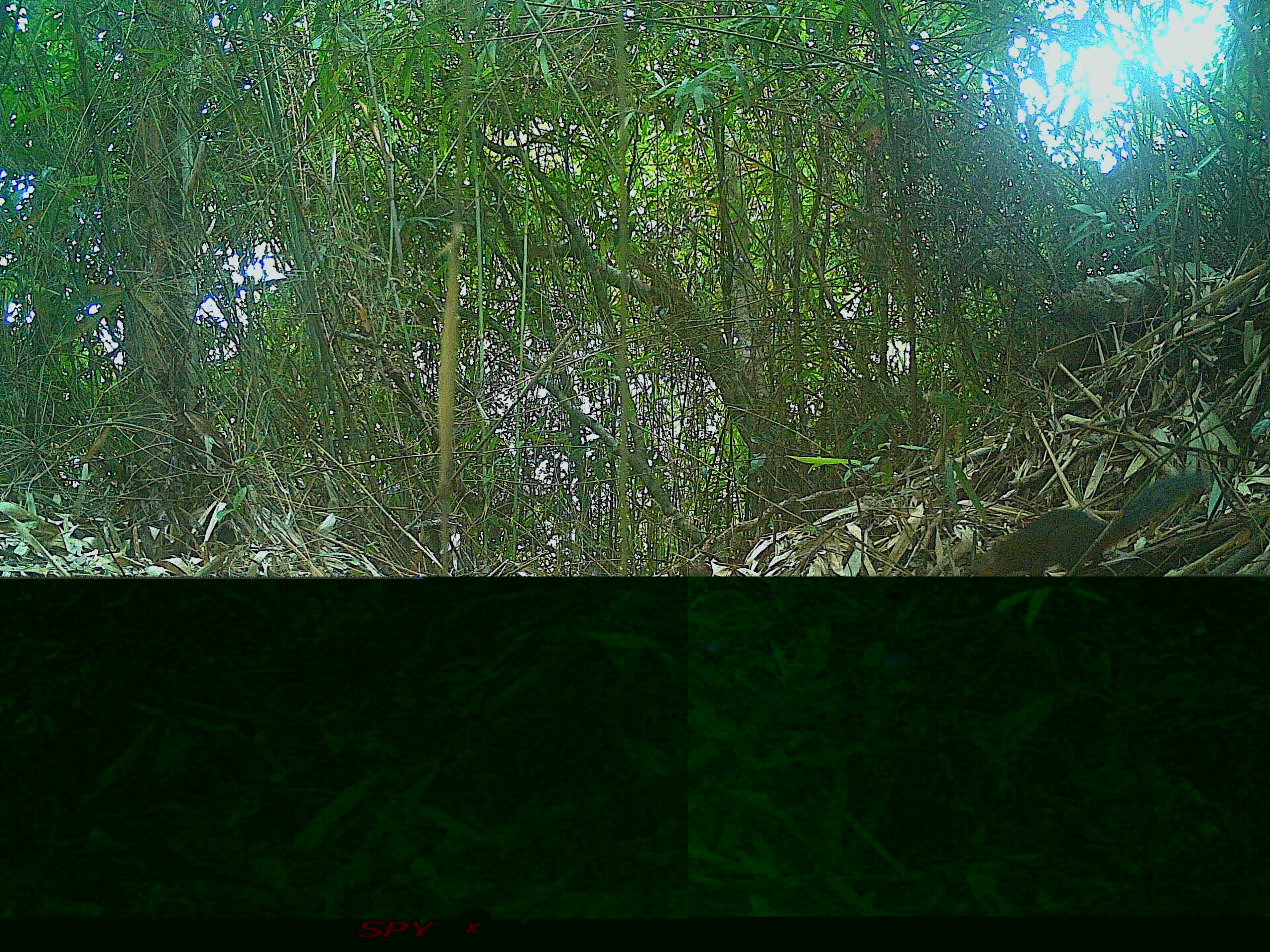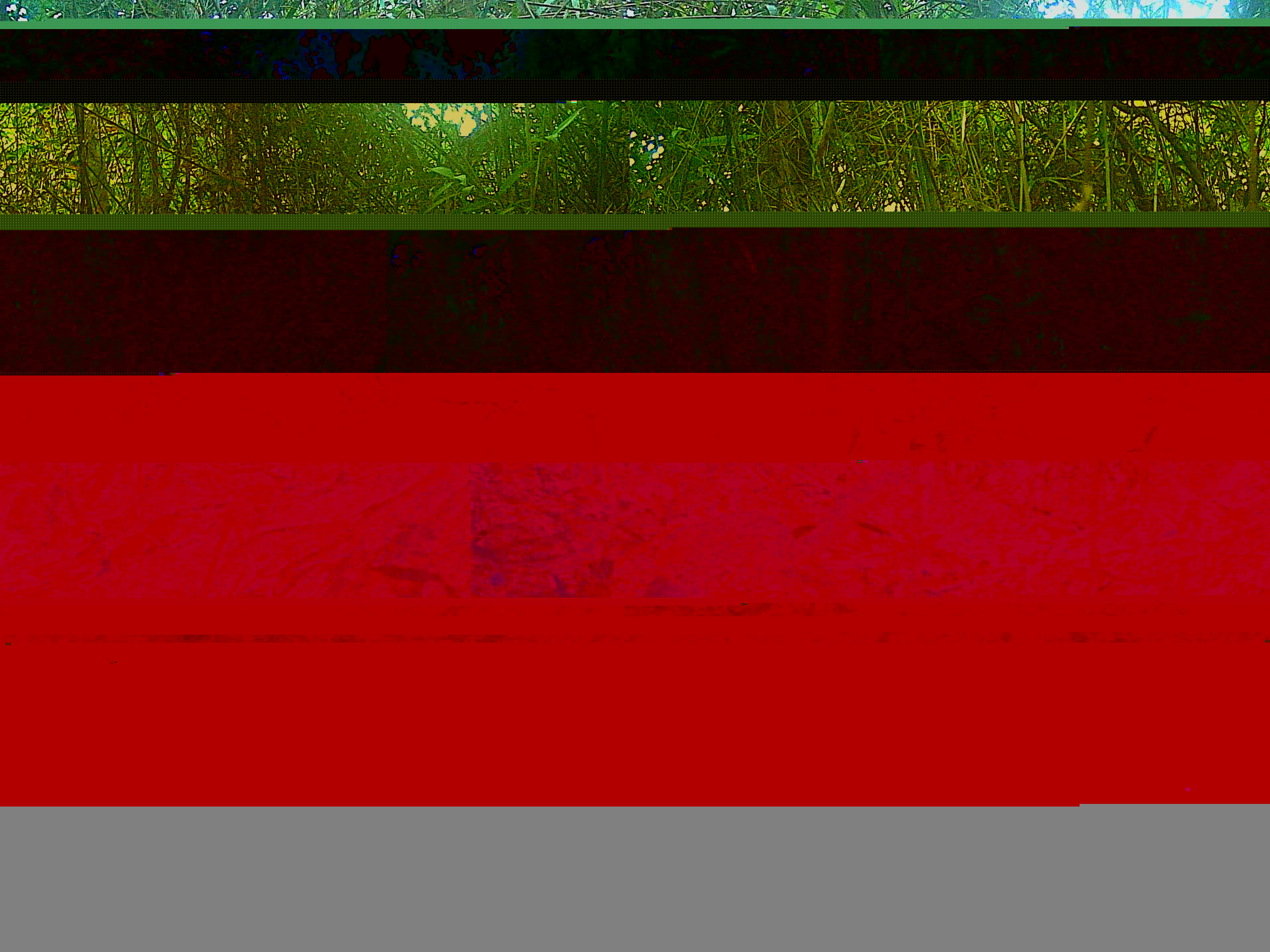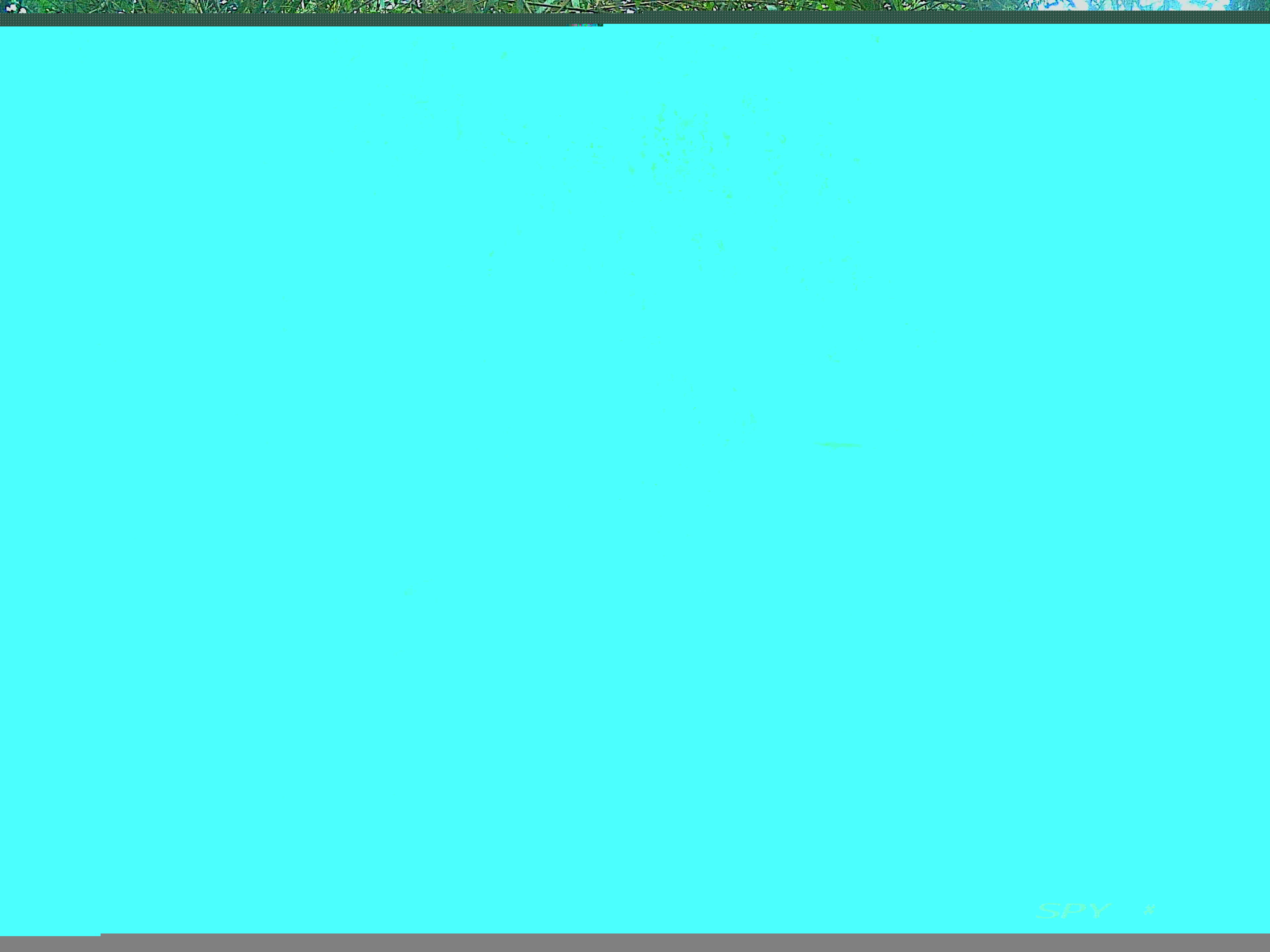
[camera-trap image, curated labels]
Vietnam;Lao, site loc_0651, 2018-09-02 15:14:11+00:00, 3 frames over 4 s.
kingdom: Animalia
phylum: Chordata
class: Mammalia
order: Rodentia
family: Sciuridae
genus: Dremomys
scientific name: Dremomys rufigenis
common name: red-cheeked squirrel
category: red cheeked squirrel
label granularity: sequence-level